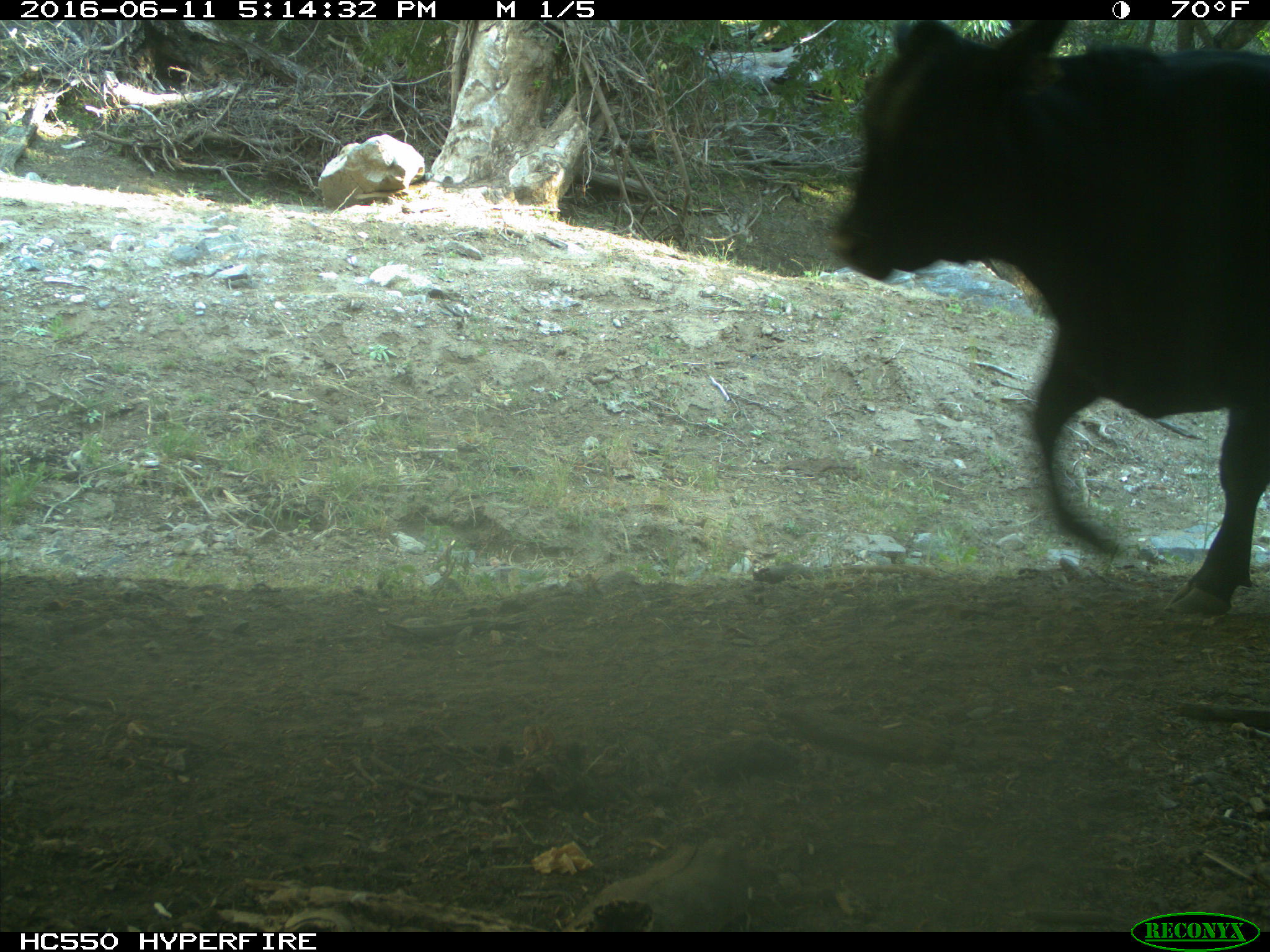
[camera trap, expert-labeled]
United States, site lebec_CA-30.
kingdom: Animalia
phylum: Chordata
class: Mammalia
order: Artiodactyla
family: Bovidae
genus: Bos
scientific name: Bos taurus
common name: domestic cow